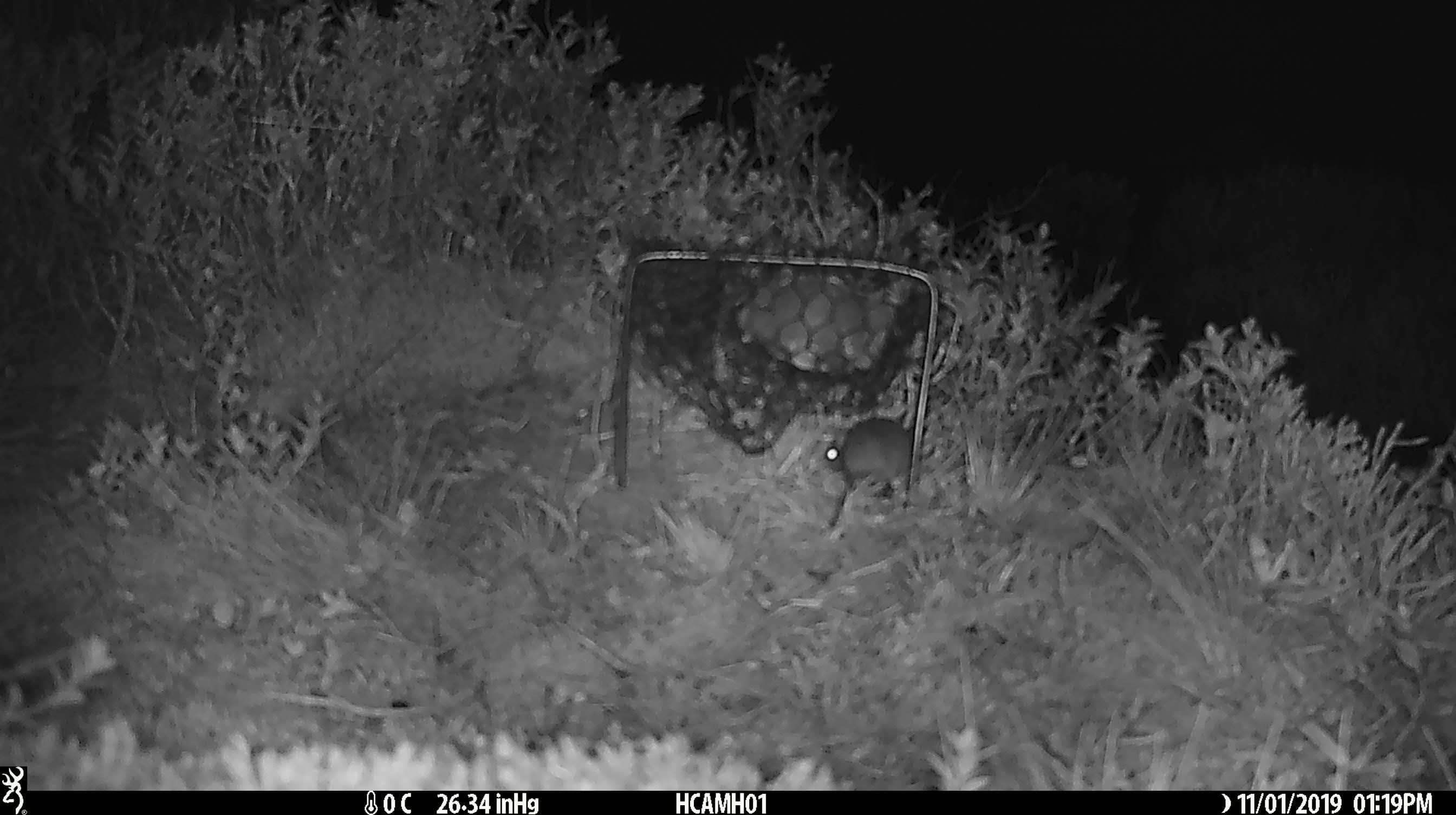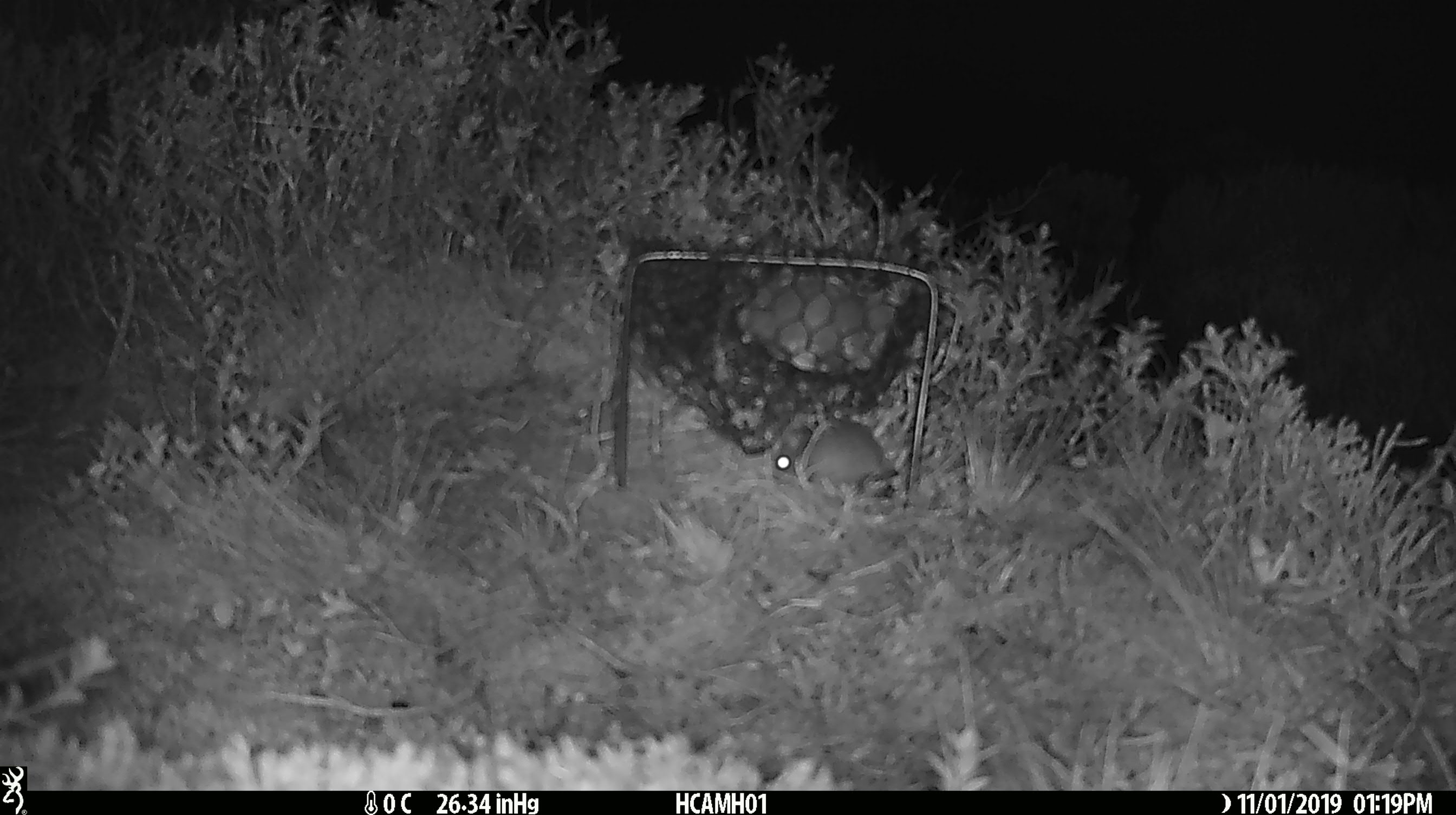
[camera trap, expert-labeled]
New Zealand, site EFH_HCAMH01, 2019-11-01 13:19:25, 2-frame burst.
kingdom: Animalia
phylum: Chordata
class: Mammalia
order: Rodentia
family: Muridae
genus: Mus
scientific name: Mus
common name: mouse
Mouse (Mus).